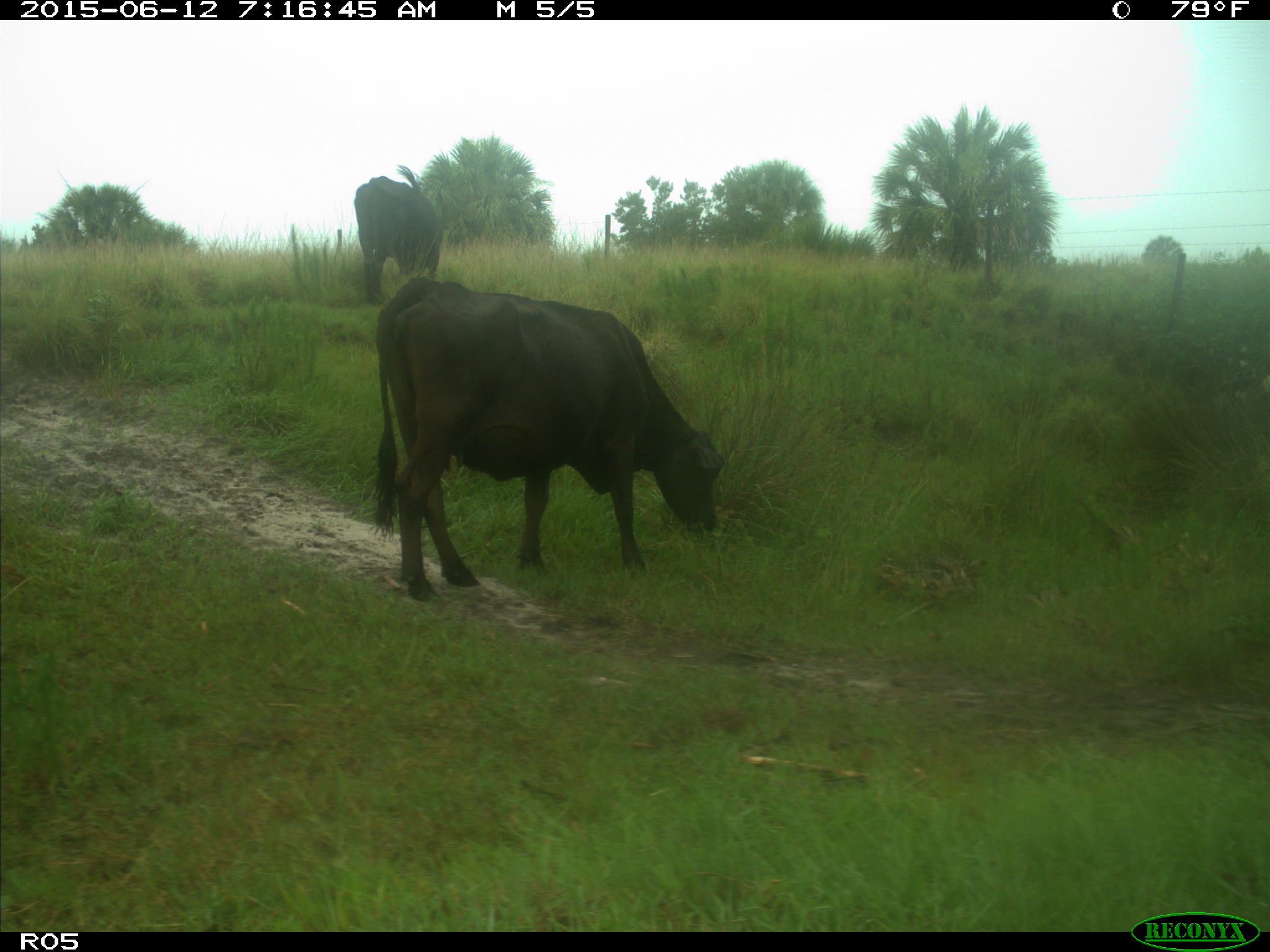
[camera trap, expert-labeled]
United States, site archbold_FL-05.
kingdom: Animalia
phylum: Chordata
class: Mammalia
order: Artiodactyla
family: Bovidae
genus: Bos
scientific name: Bos taurus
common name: domestic cow